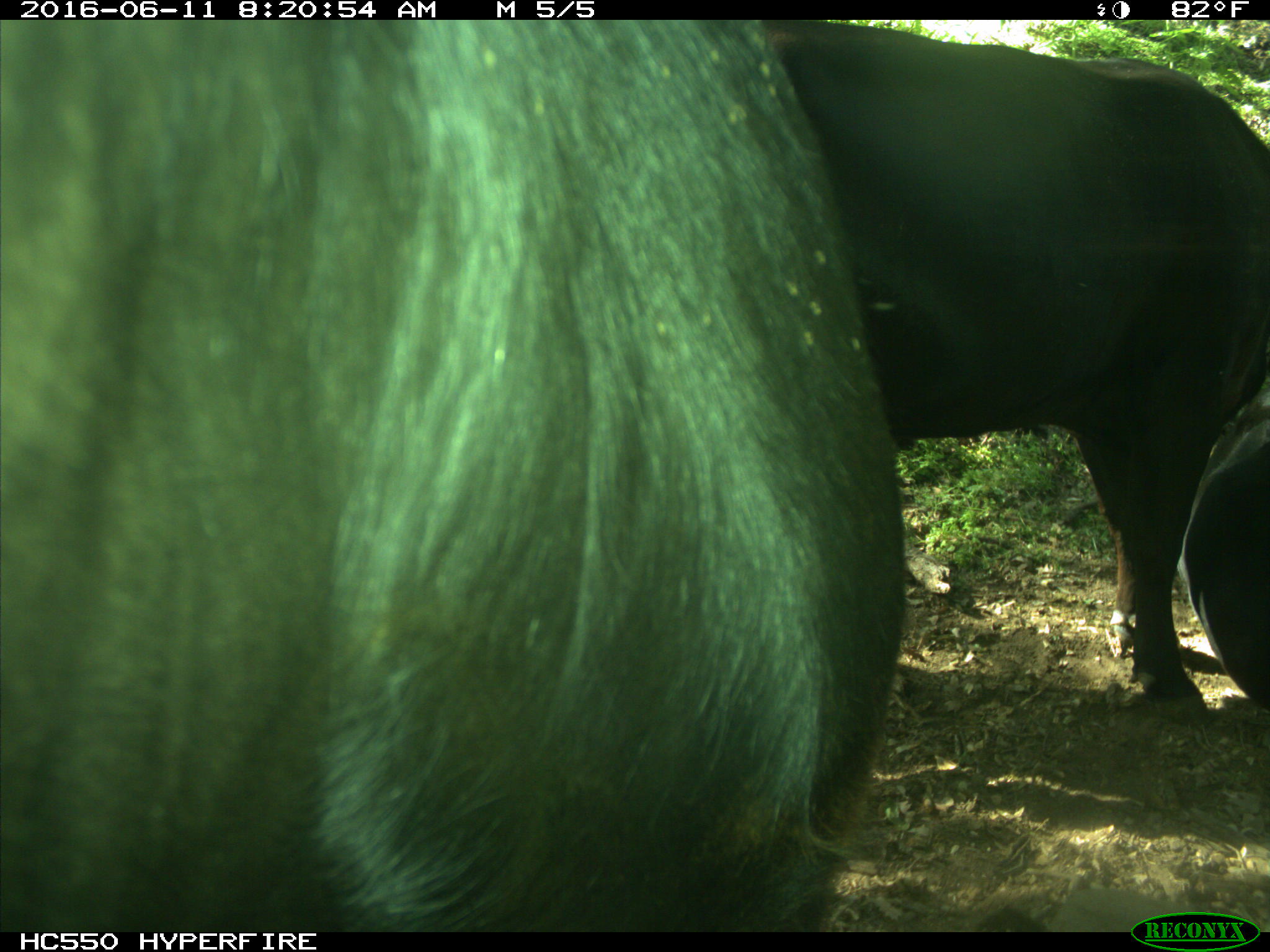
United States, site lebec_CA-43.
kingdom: Animalia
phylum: Chordata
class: Mammalia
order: Artiodactyla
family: Bovidae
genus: Bos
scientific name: Bos taurus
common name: domestic cow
Bos taurus (domestic cow).